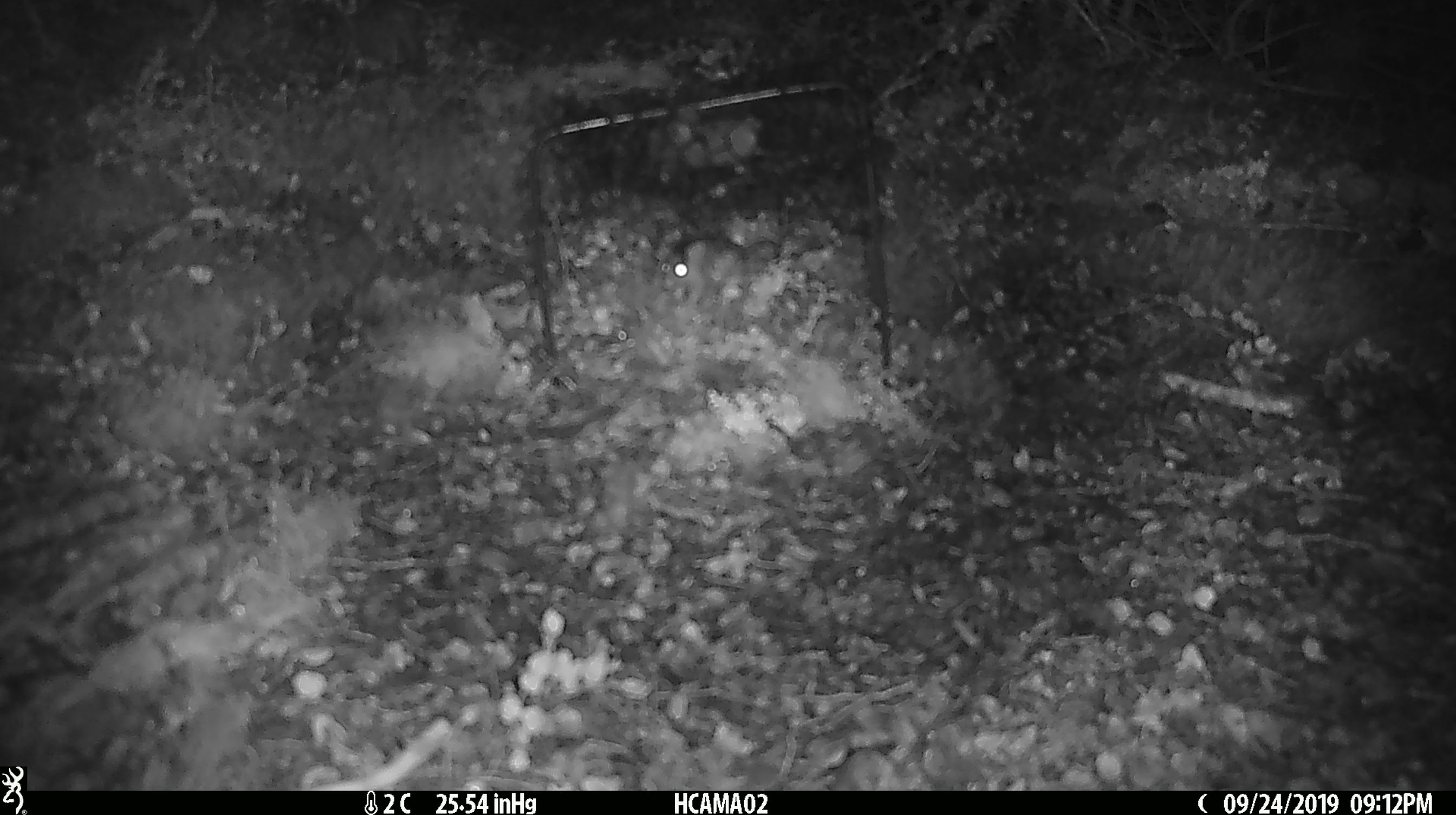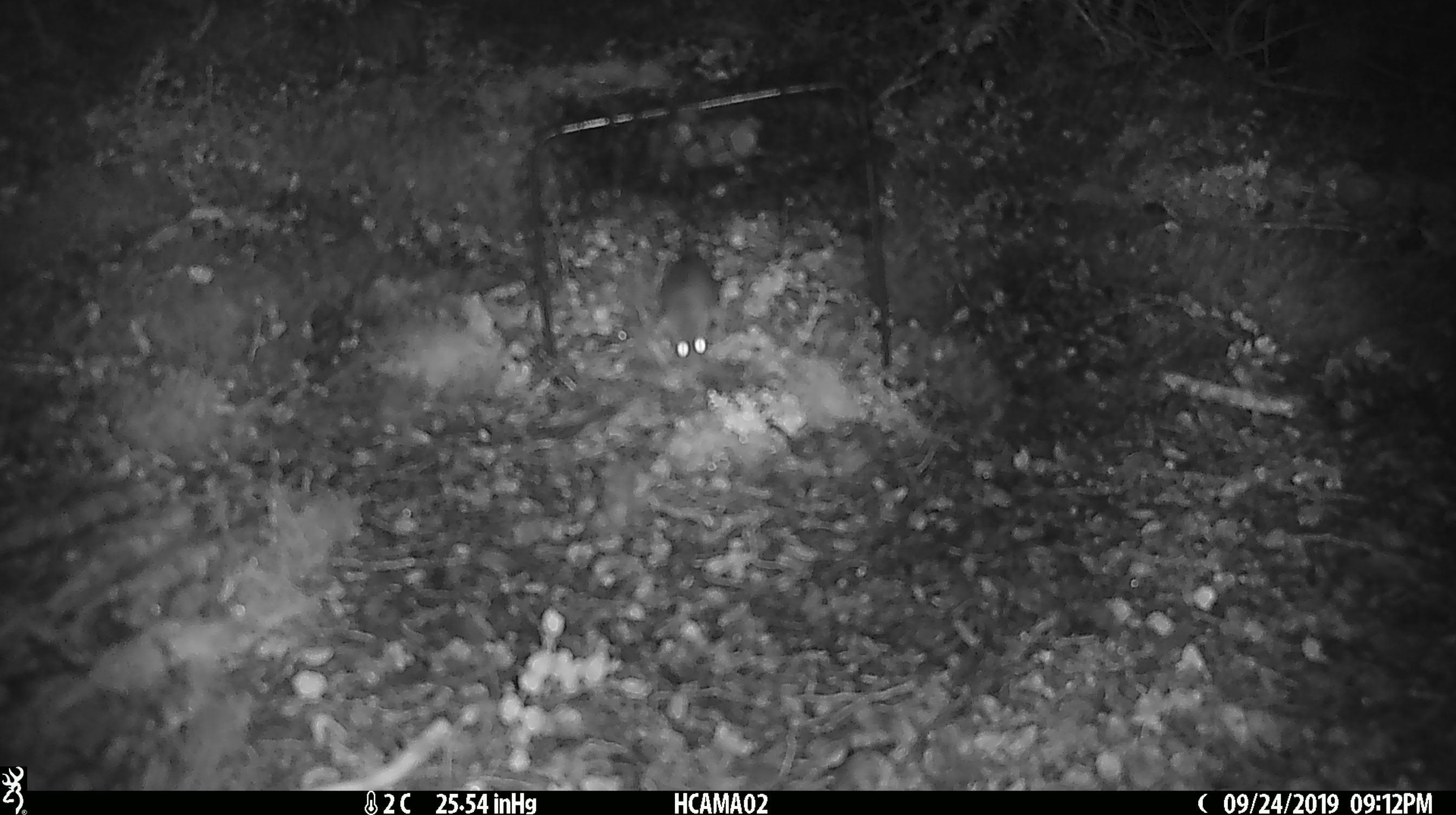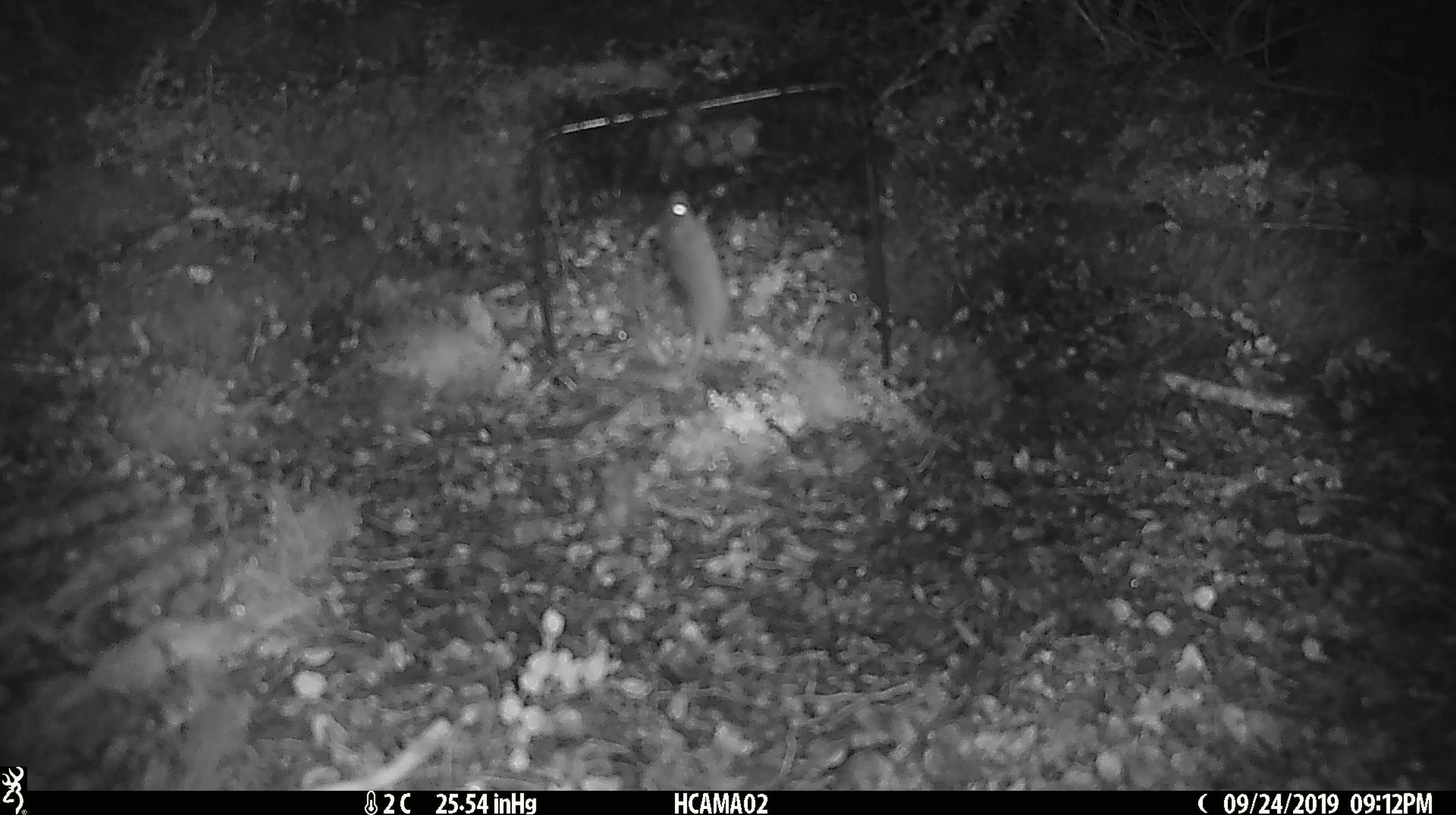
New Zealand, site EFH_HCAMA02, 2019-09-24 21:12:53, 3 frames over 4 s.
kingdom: Animalia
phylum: Chordata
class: Mammalia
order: Rodentia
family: Muridae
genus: Mus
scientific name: Mus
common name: mouse